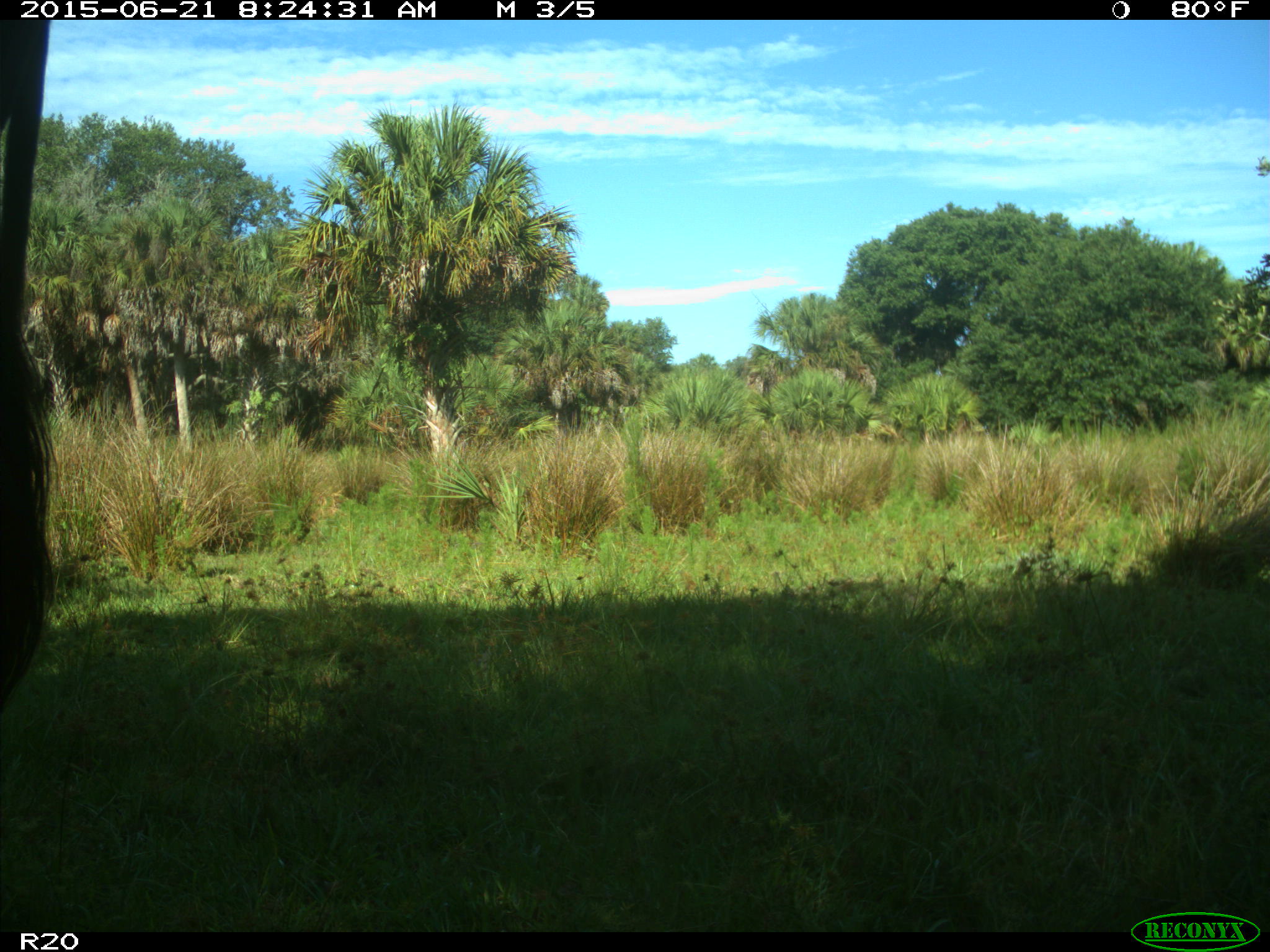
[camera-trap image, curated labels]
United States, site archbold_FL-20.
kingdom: Animalia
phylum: Chordata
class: Mammalia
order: Artiodactyla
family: Bovidae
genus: Bos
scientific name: Bos taurus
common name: domestic cow